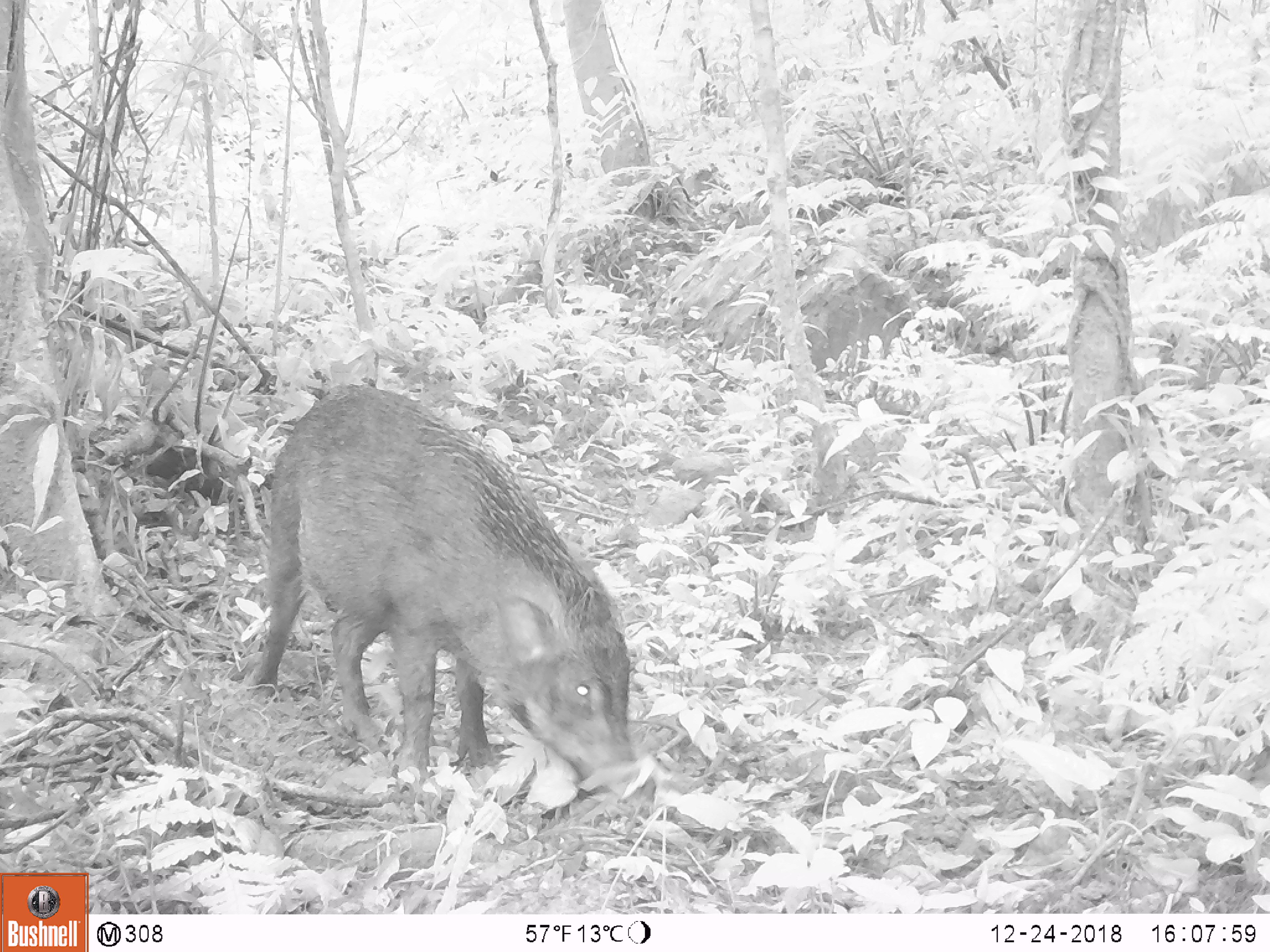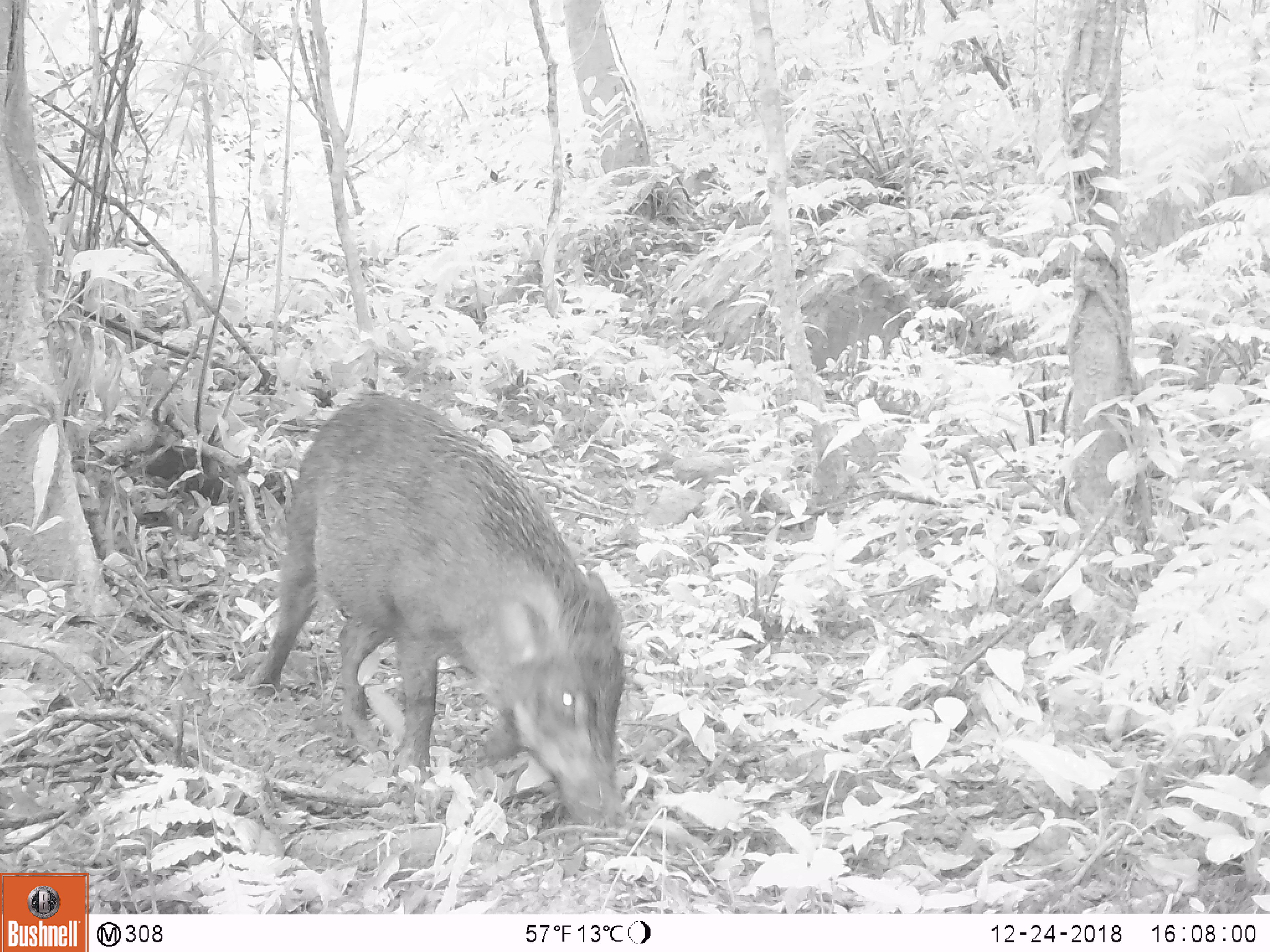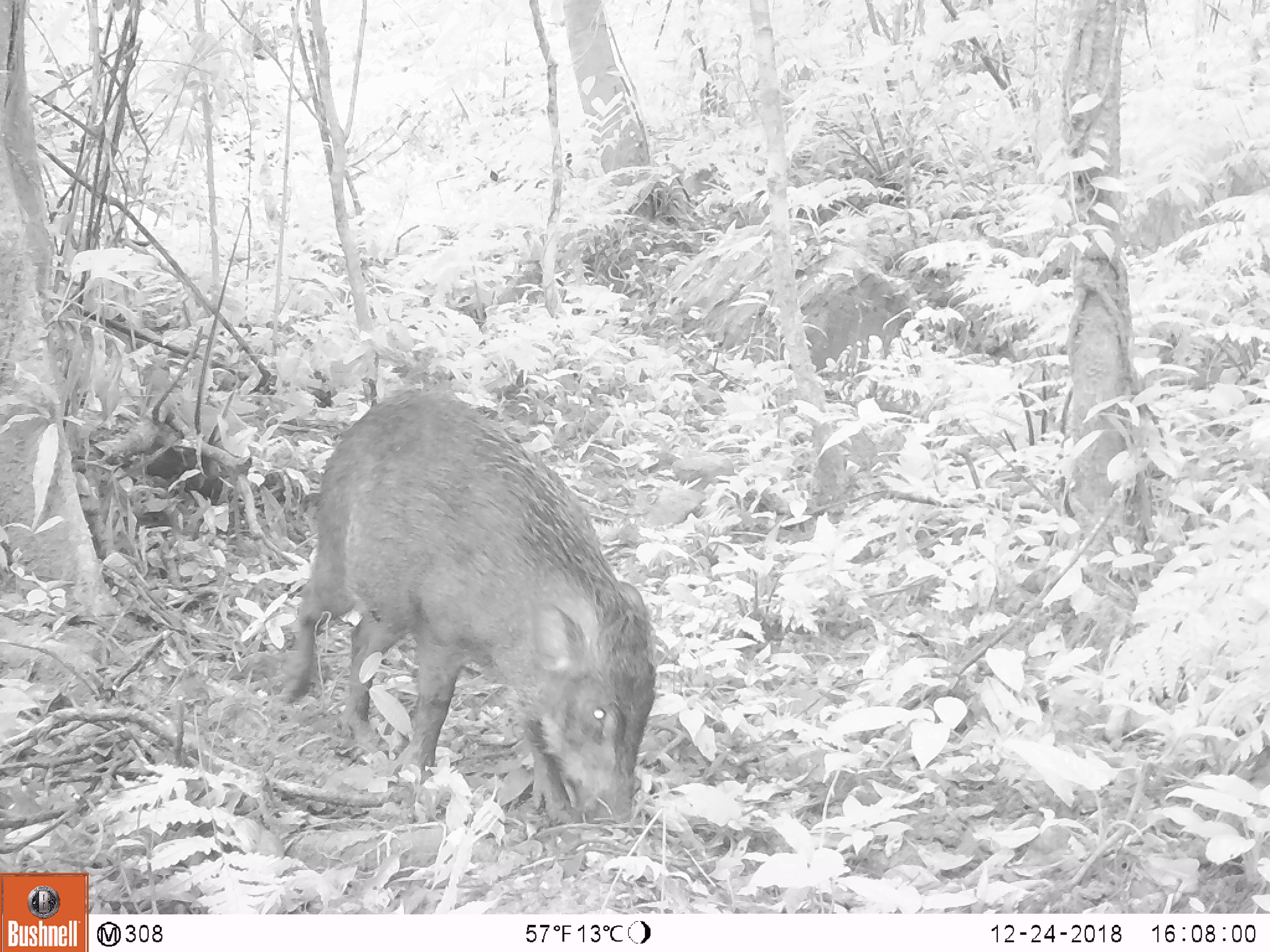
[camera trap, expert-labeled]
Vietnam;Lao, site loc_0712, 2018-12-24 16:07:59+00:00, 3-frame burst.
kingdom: Animalia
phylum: Chordata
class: Mammalia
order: Artiodactyla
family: Suidae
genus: Sus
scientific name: Sus scrofa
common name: eurasian wild pig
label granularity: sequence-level